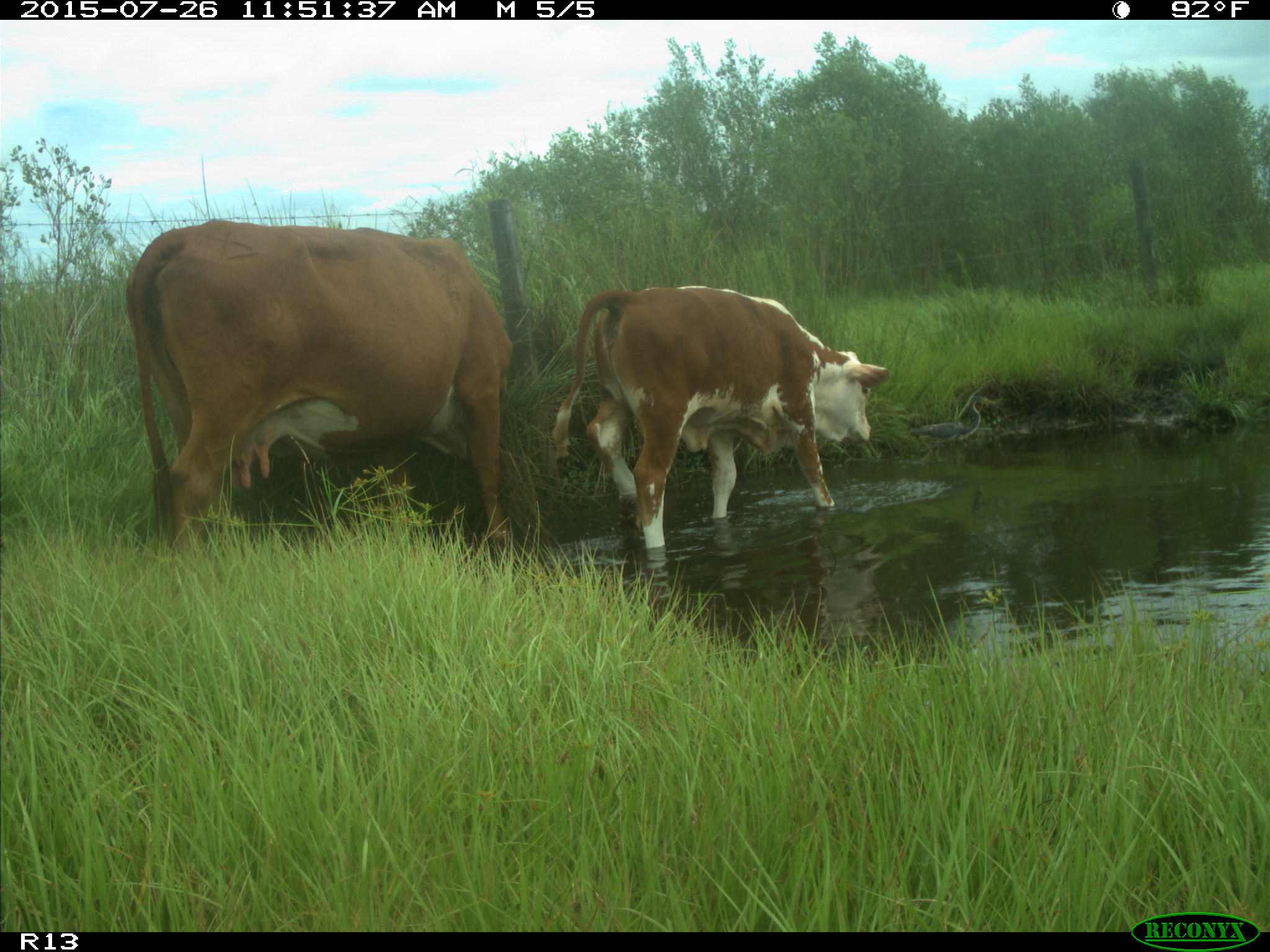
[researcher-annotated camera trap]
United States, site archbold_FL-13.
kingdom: Animalia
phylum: Chordata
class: Mammalia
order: Artiodactyla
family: Bovidae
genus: Bos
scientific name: Bos taurus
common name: domestic cow